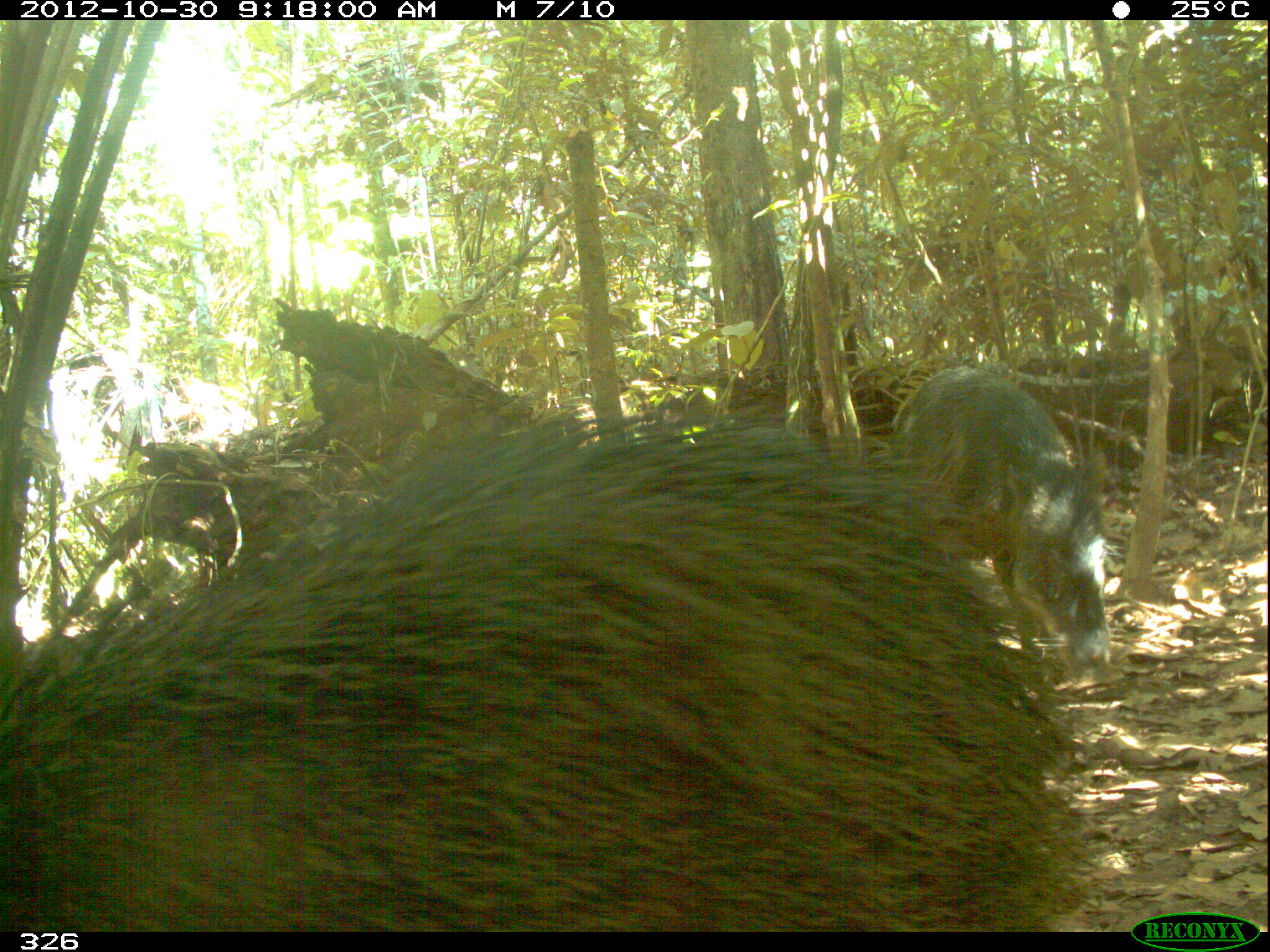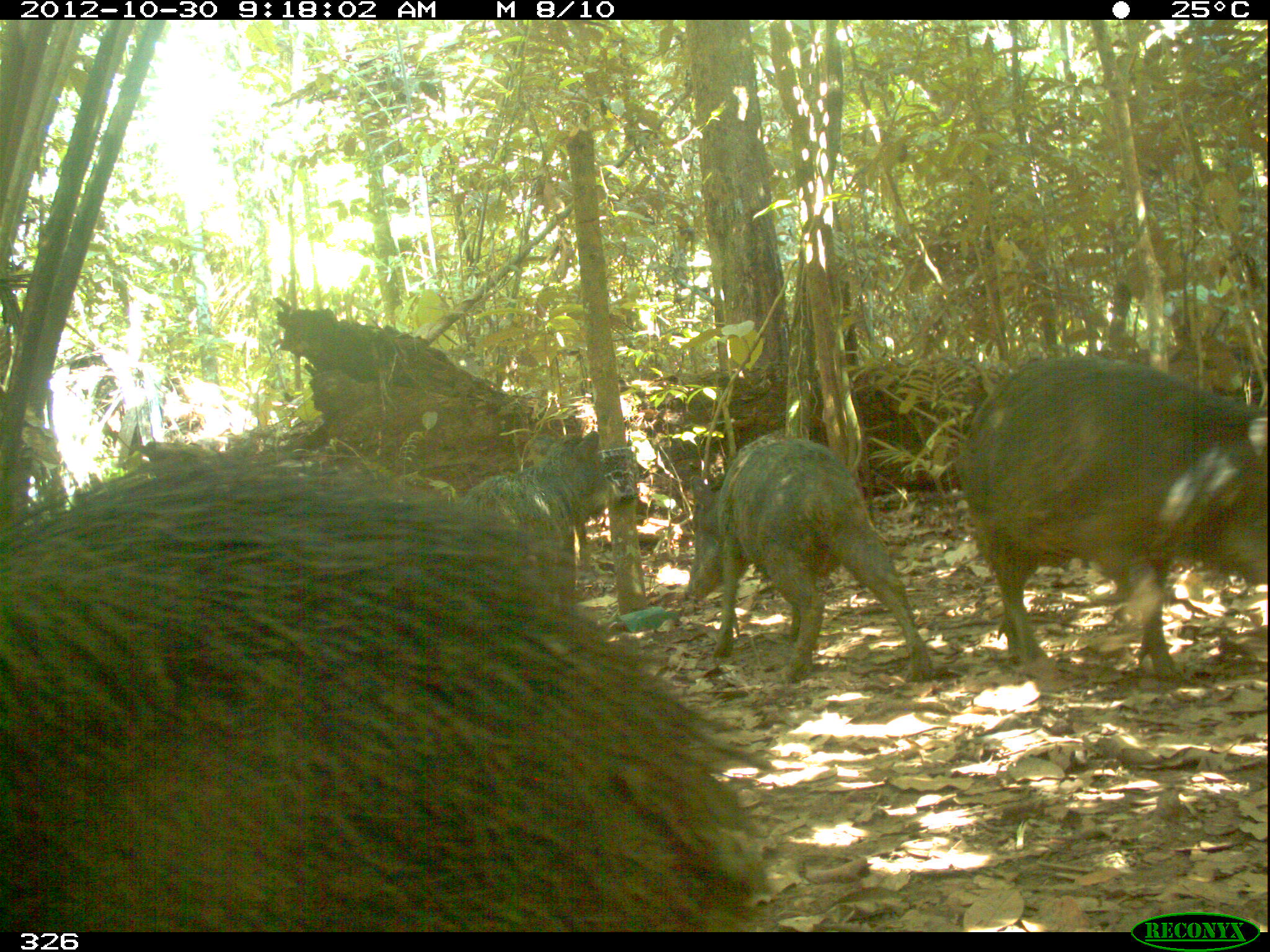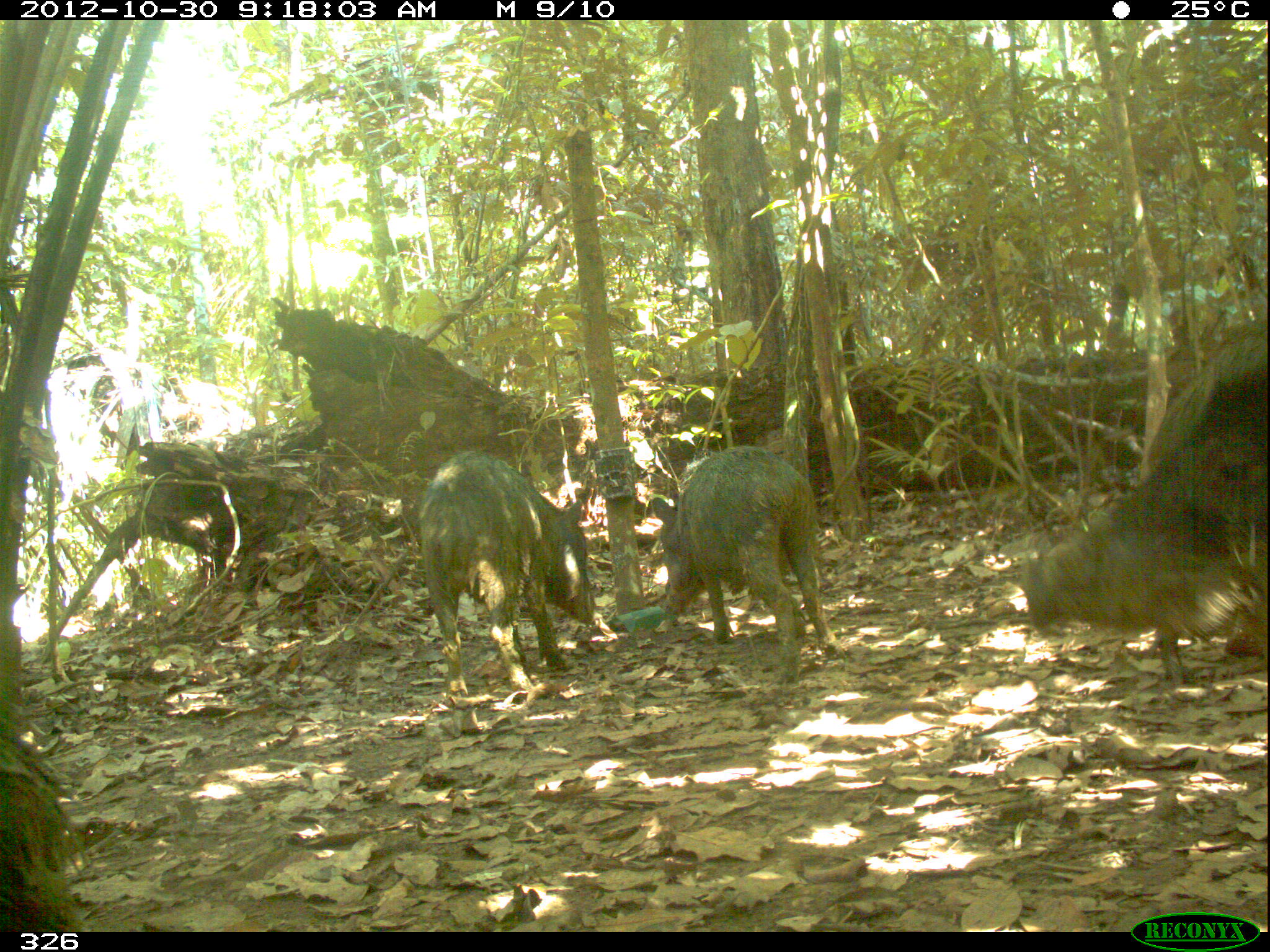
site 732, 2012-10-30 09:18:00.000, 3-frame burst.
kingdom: Animalia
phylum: Chordata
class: Mammalia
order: Artiodactyla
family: Tayassuidae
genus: Tayassu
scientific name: Tayassu pecari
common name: white-lipped peccary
Tayassu pecari (white-lipped peccary).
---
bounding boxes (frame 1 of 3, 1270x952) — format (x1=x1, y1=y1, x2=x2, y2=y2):
tayassu pecari: (x1=0, y1=405, x2=1099, y2=930); (x1=889, y1=366, x2=1109, y2=676)